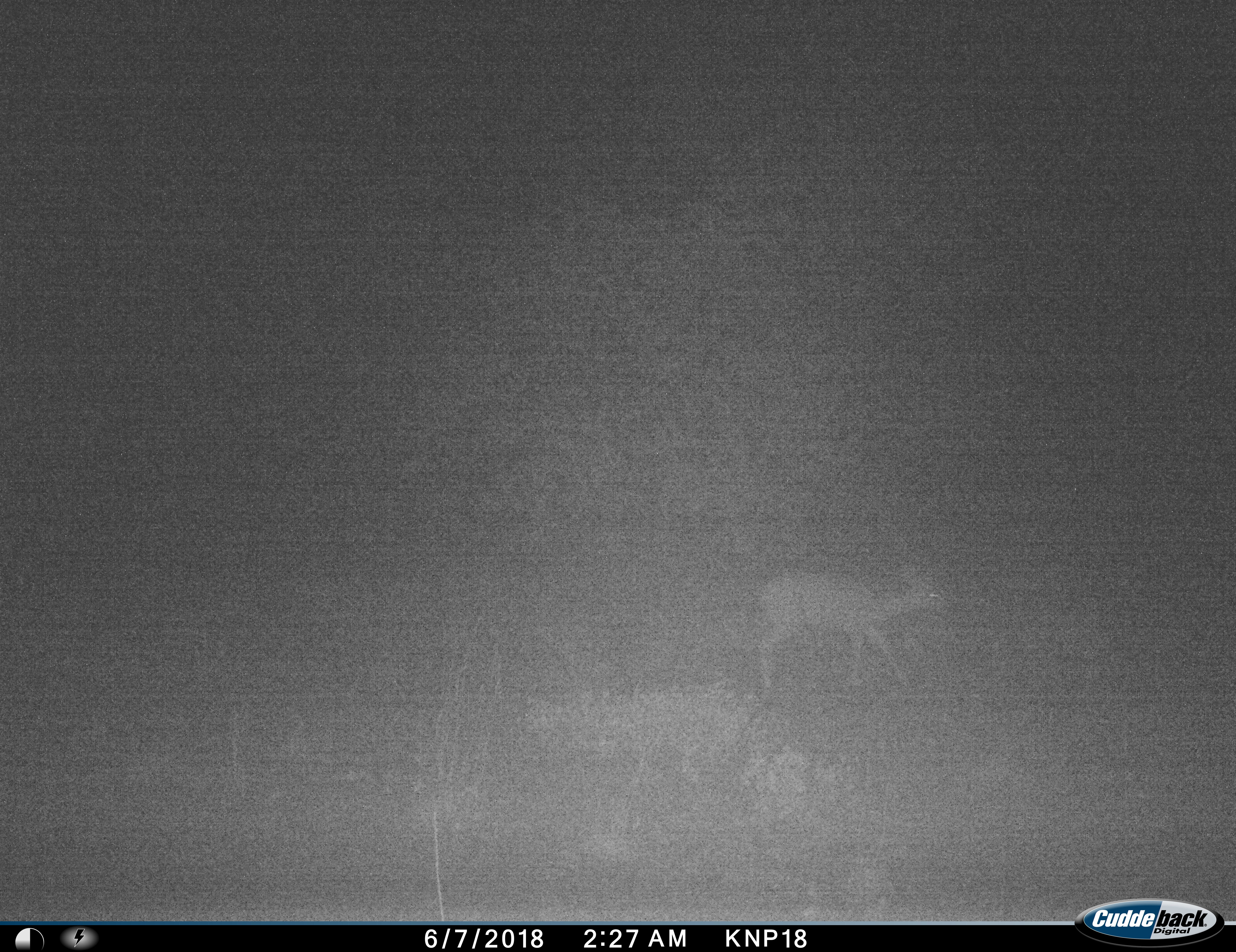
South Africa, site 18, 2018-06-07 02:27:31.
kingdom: Animalia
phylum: Chordata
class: Mammalia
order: Artiodactyla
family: Bovidae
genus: Madoqua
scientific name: Madoqua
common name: dikdik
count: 1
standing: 0%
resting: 0%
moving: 100%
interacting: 0%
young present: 0%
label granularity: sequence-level